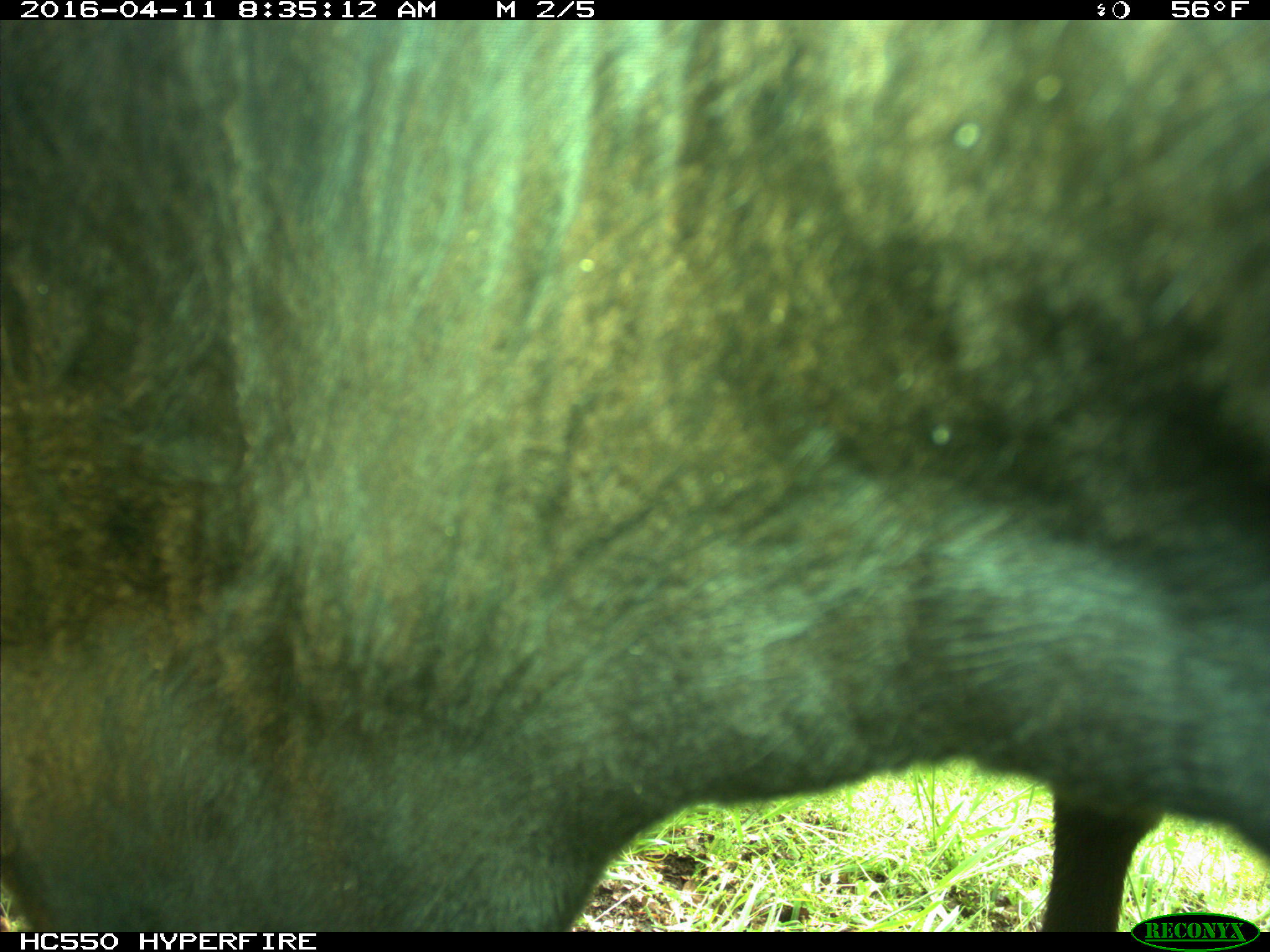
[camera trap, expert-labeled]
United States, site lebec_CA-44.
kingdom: Animalia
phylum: Chordata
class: Mammalia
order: Artiodactyla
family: Bovidae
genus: Bos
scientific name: Bos taurus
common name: domestic cow